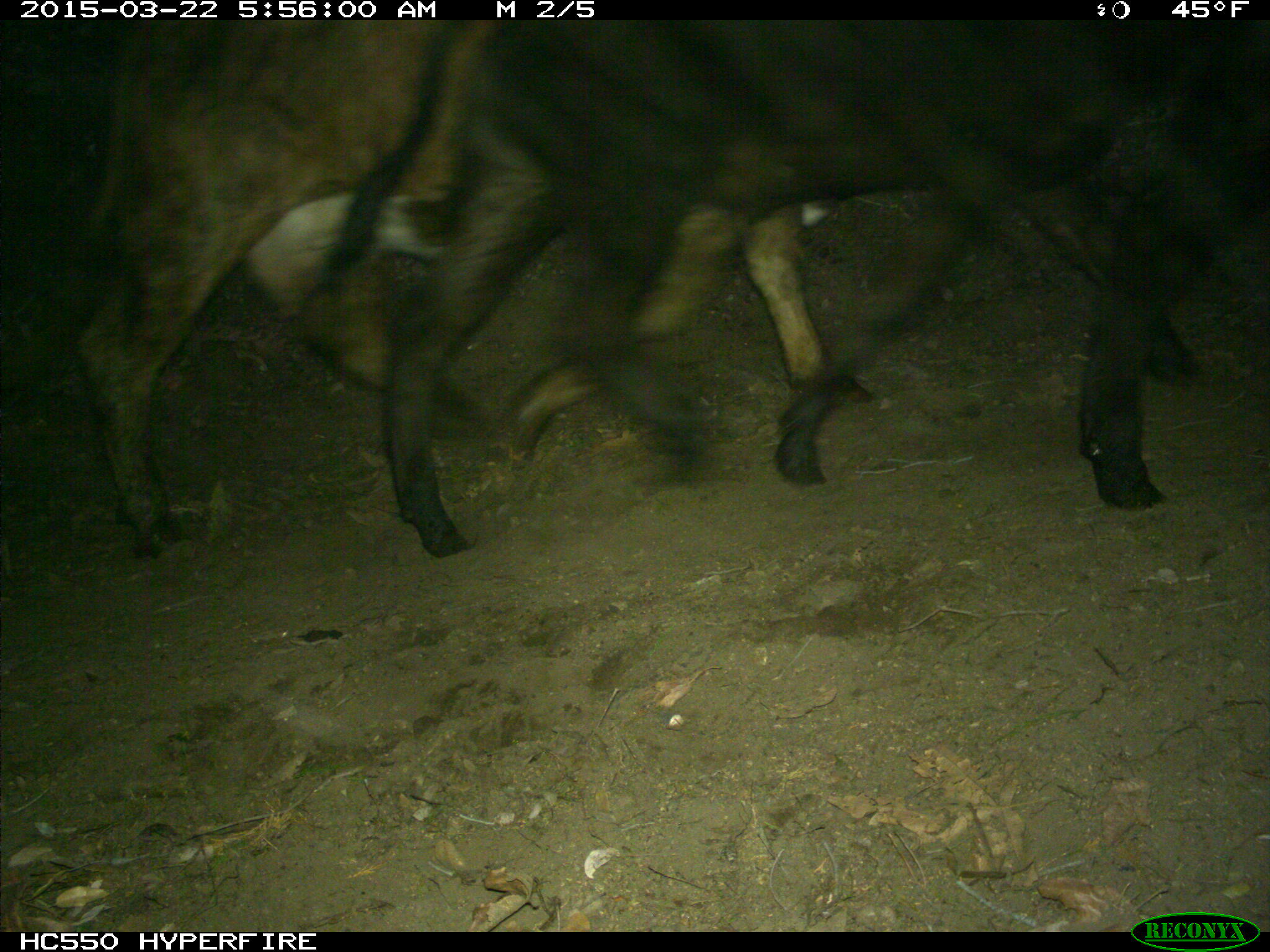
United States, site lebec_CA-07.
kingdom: Animalia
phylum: Chordata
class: Mammalia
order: Artiodactyla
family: Bovidae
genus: Bos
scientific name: Bos taurus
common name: domestic cow